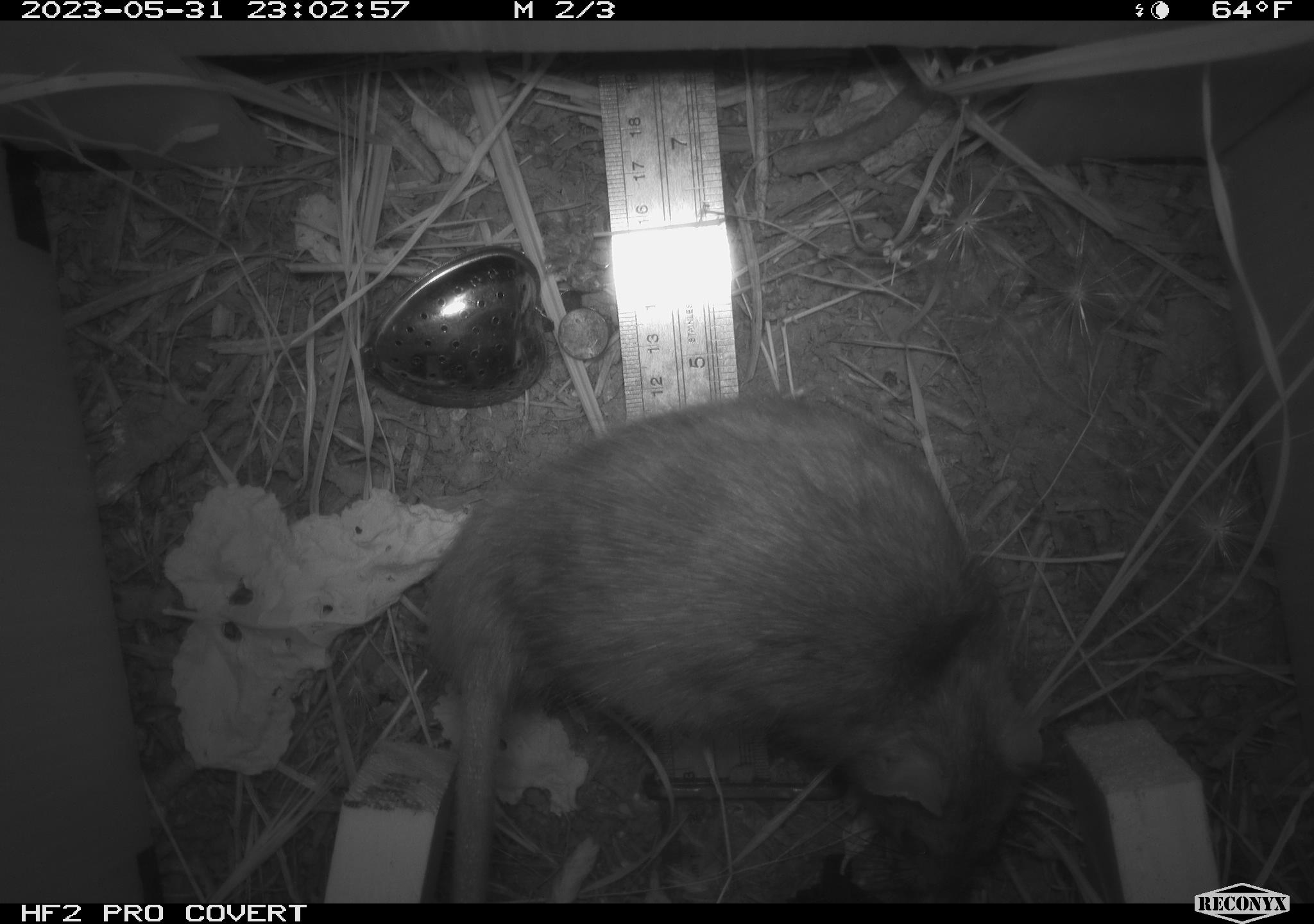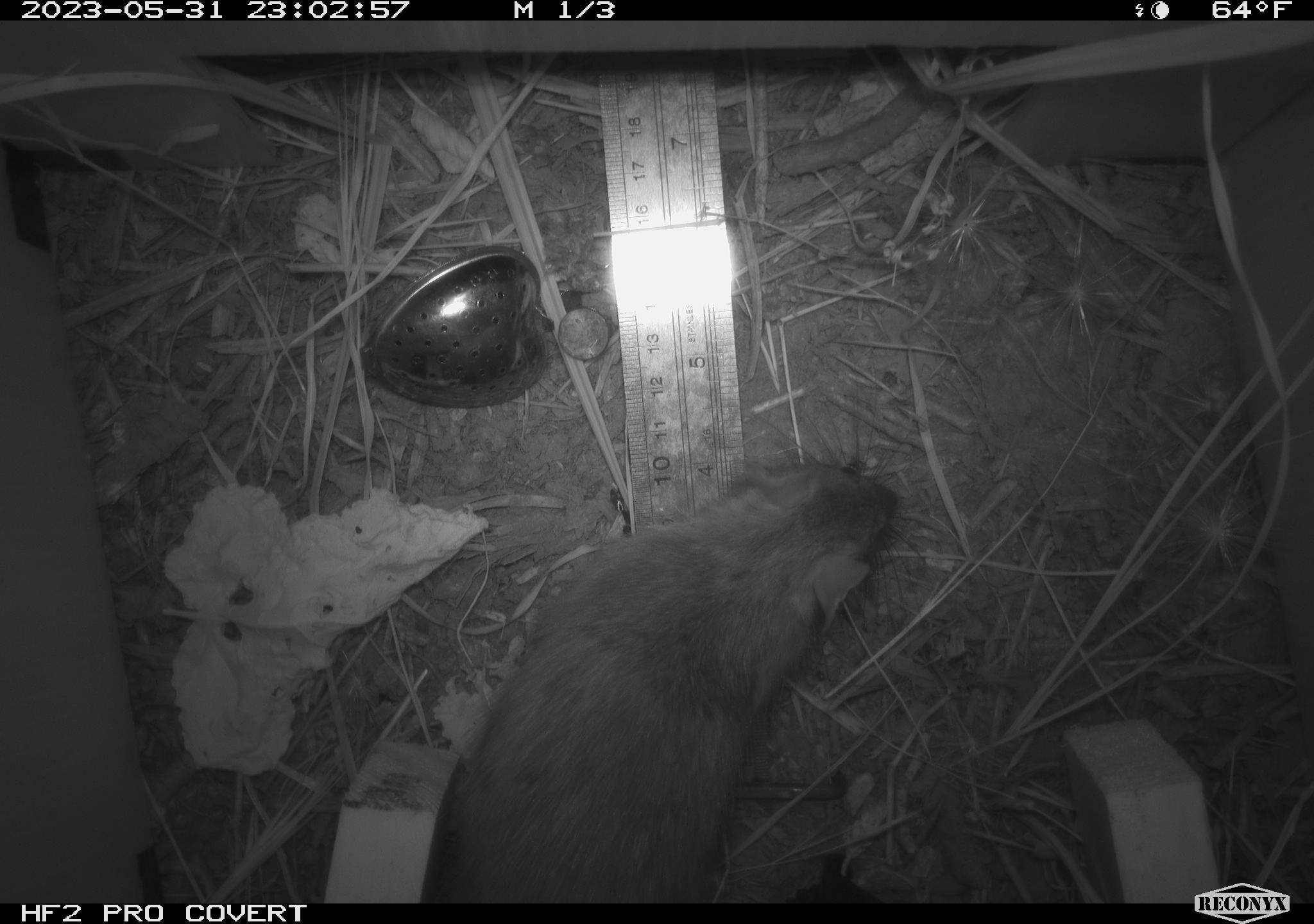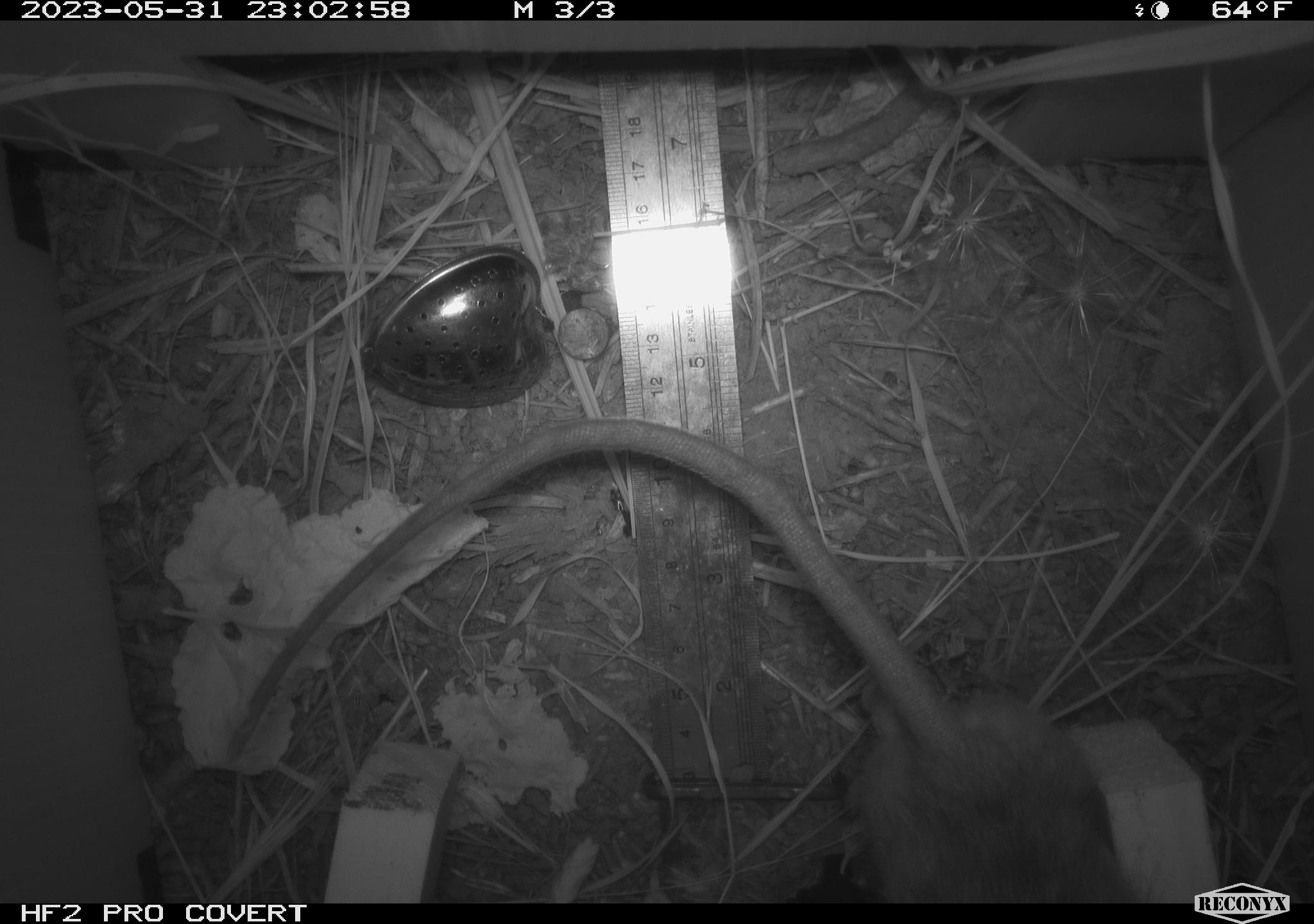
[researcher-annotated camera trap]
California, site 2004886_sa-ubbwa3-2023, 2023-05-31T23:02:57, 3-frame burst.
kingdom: Animalia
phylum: Chordata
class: Mammalia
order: Rodentia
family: Muridae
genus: Rattus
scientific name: Rattus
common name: rat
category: rattus species